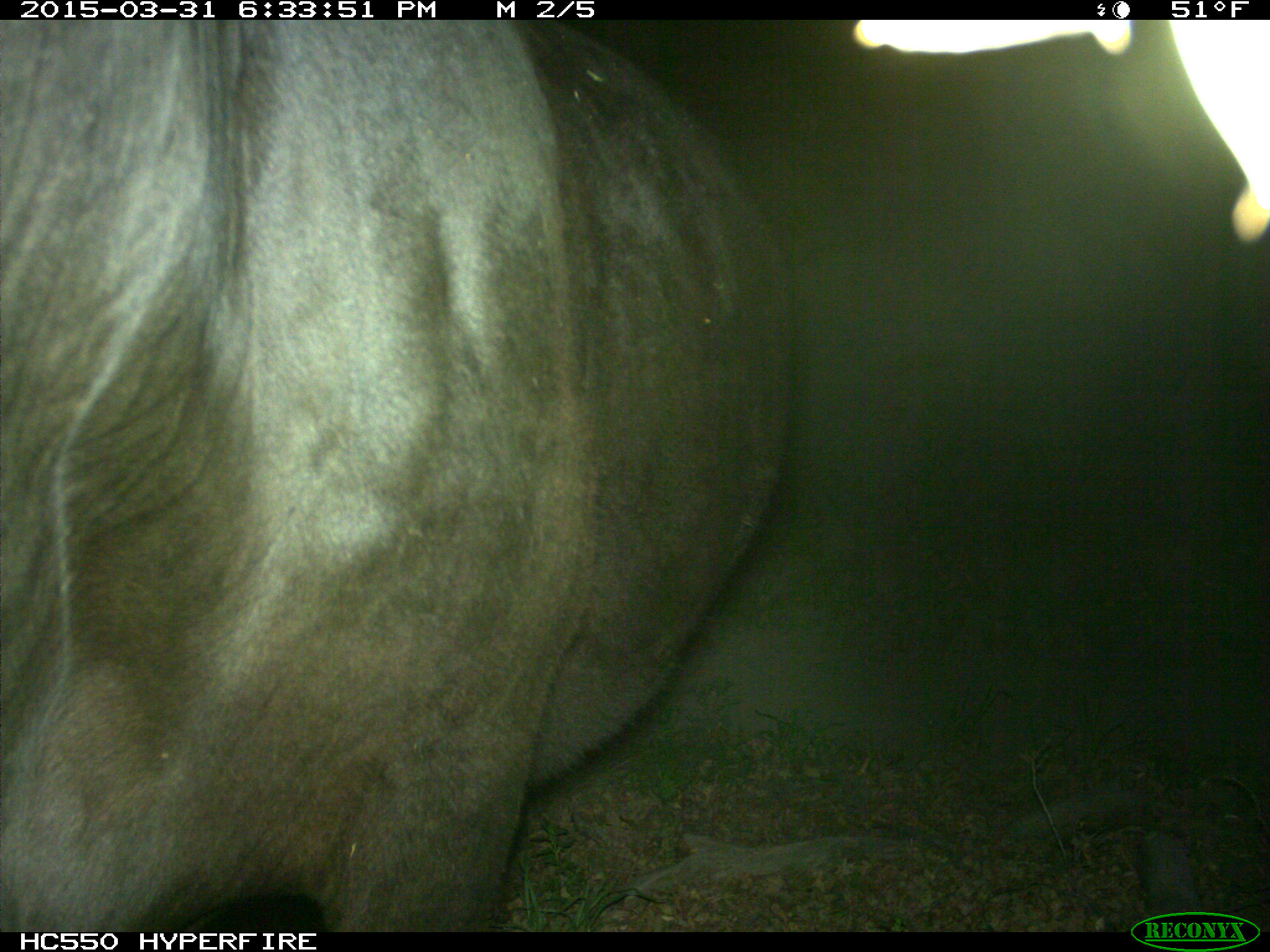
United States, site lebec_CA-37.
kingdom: Animalia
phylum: Chordata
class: Mammalia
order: Artiodactyla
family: Bovidae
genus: Bos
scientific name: Bos taurus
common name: domestic cow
Bos taurus (domestic cow).